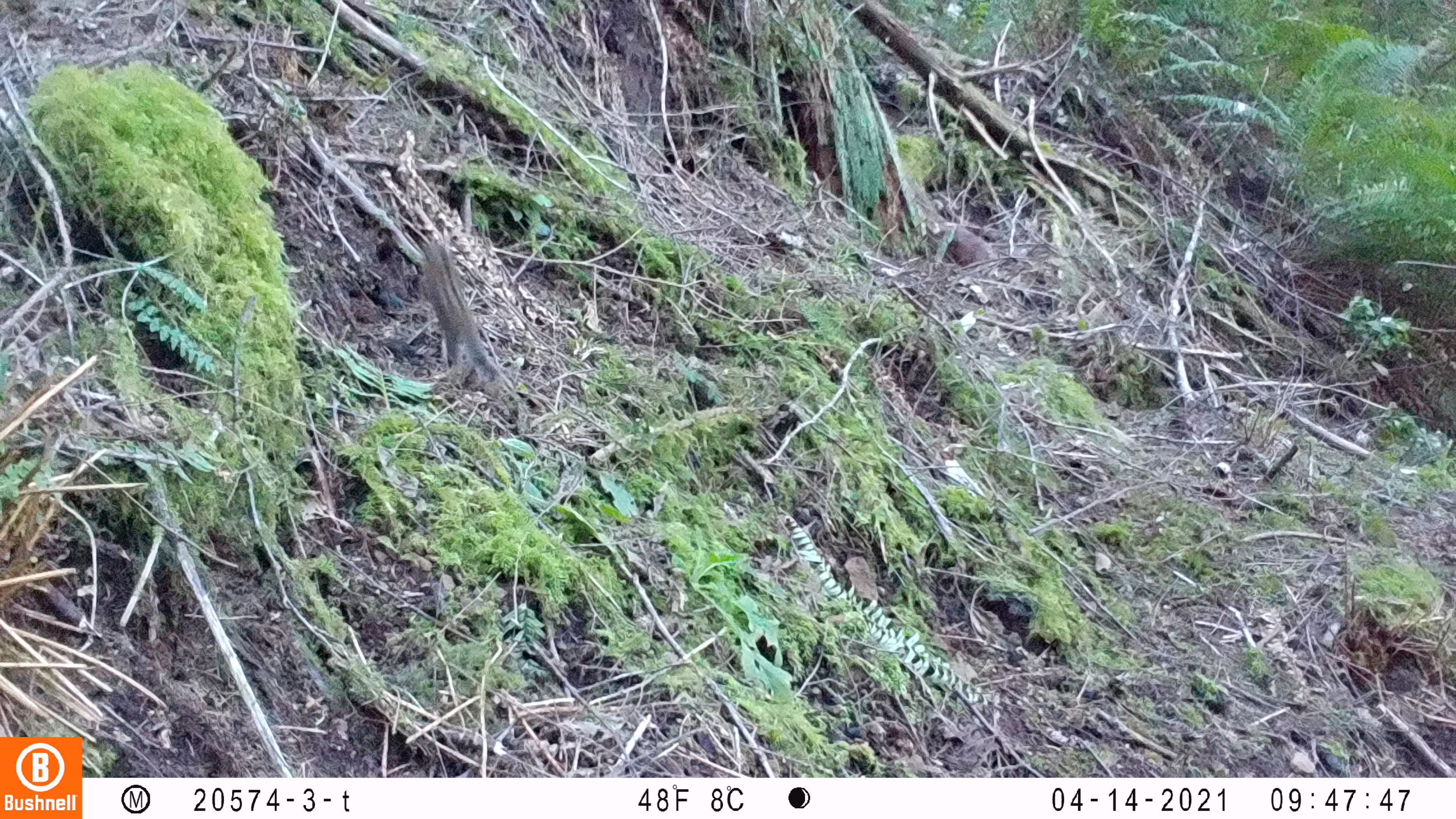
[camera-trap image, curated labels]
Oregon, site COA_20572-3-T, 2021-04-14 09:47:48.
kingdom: Animalia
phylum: Chordata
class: Mammalia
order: Rodentia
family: Sciuridae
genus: Neotamias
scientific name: Neotamias townsendii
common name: townsend's chipmunk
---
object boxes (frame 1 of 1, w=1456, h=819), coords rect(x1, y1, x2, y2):
townsend's chipmunk: rect(414, 230, 502, 391)